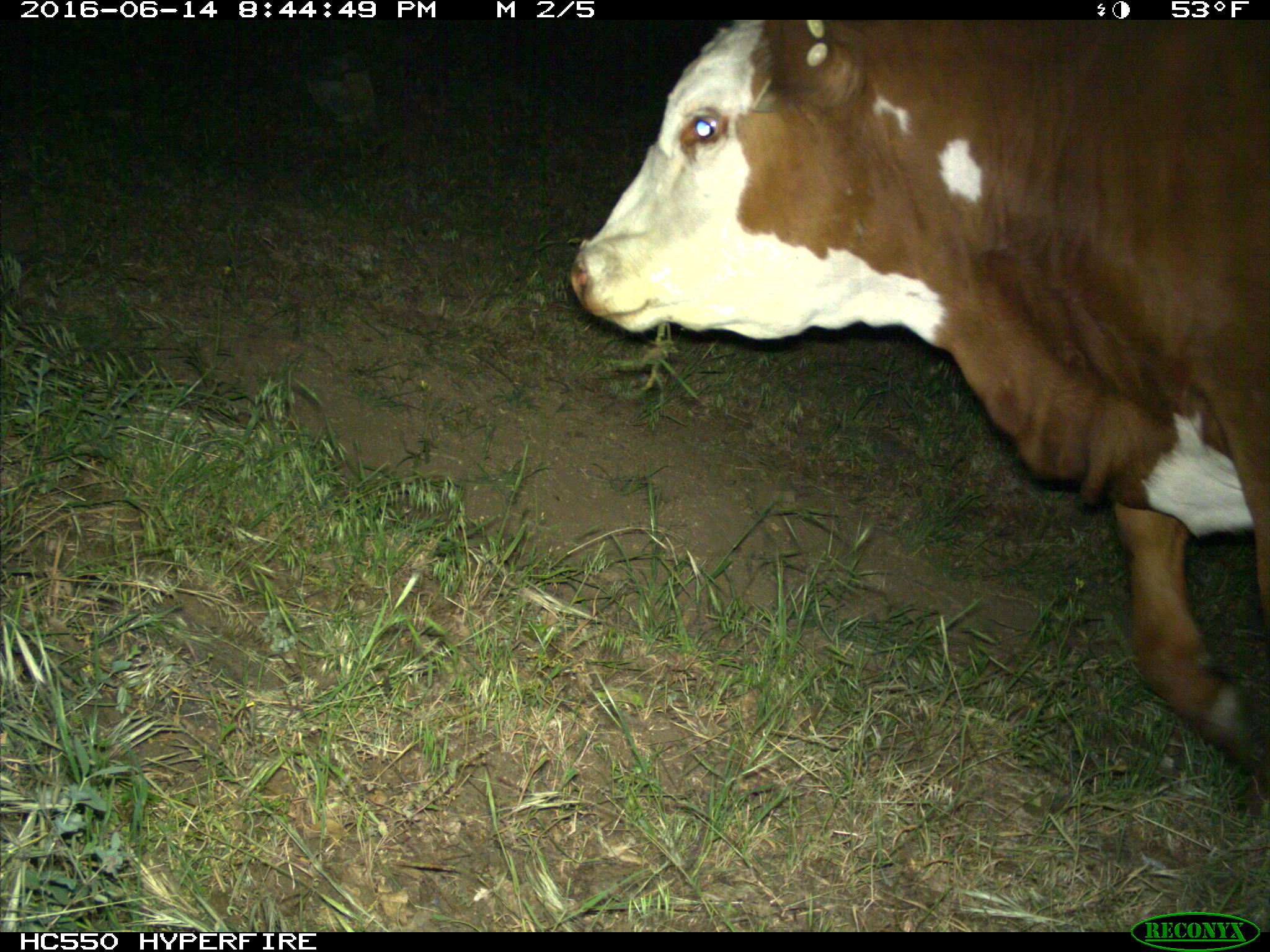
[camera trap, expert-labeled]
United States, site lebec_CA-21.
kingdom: Animalia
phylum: Chordata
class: Mammalia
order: Artiodactyla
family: Bovidae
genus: Bos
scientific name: Bos taurus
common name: domestic cow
Bos taurus (domestic cow).